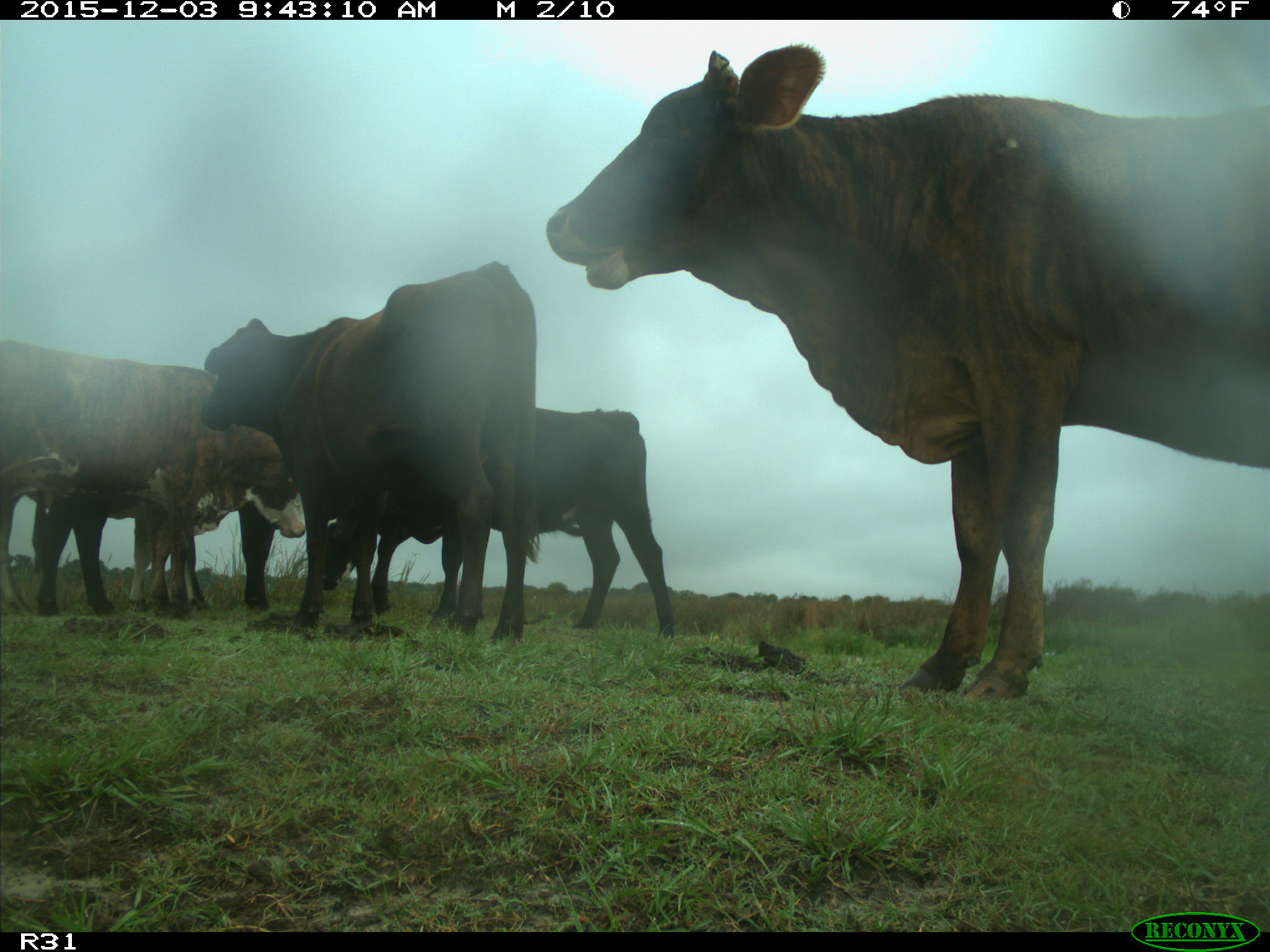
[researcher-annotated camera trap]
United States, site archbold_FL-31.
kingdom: Animalia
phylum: Chordata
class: Mammalia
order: Artiodactyla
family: Bovidae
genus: Bos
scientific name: Bos taurus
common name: domestic cow